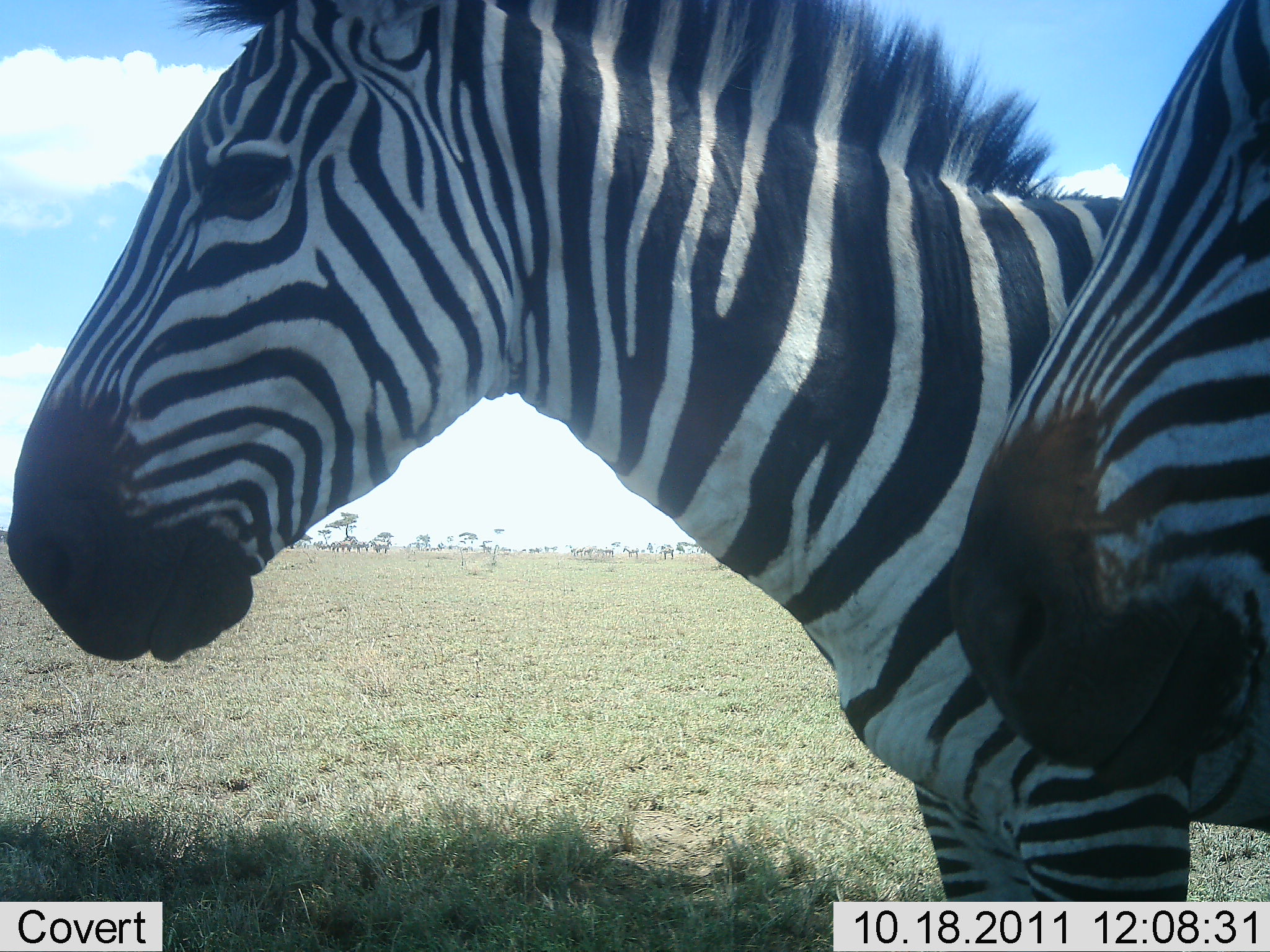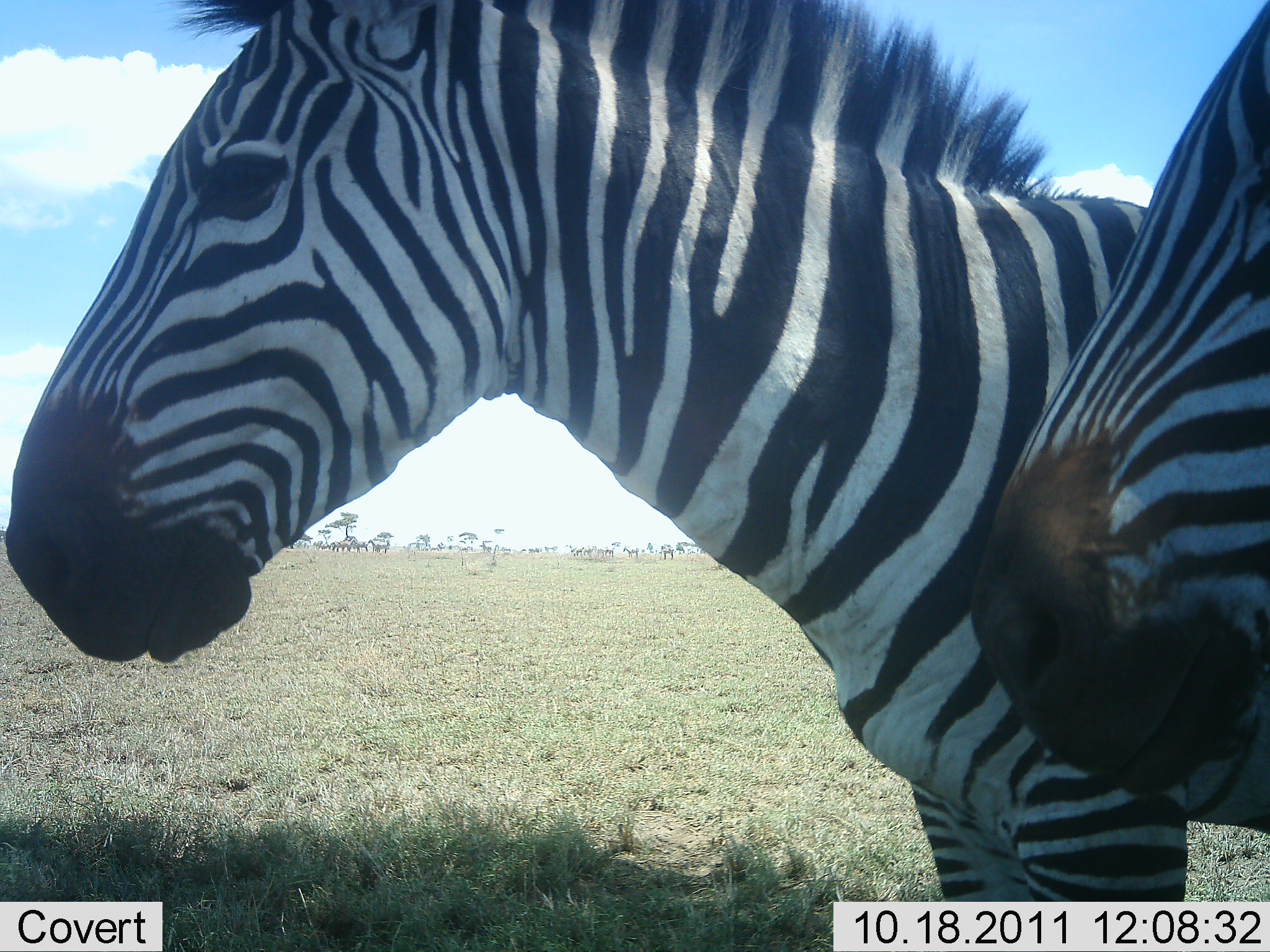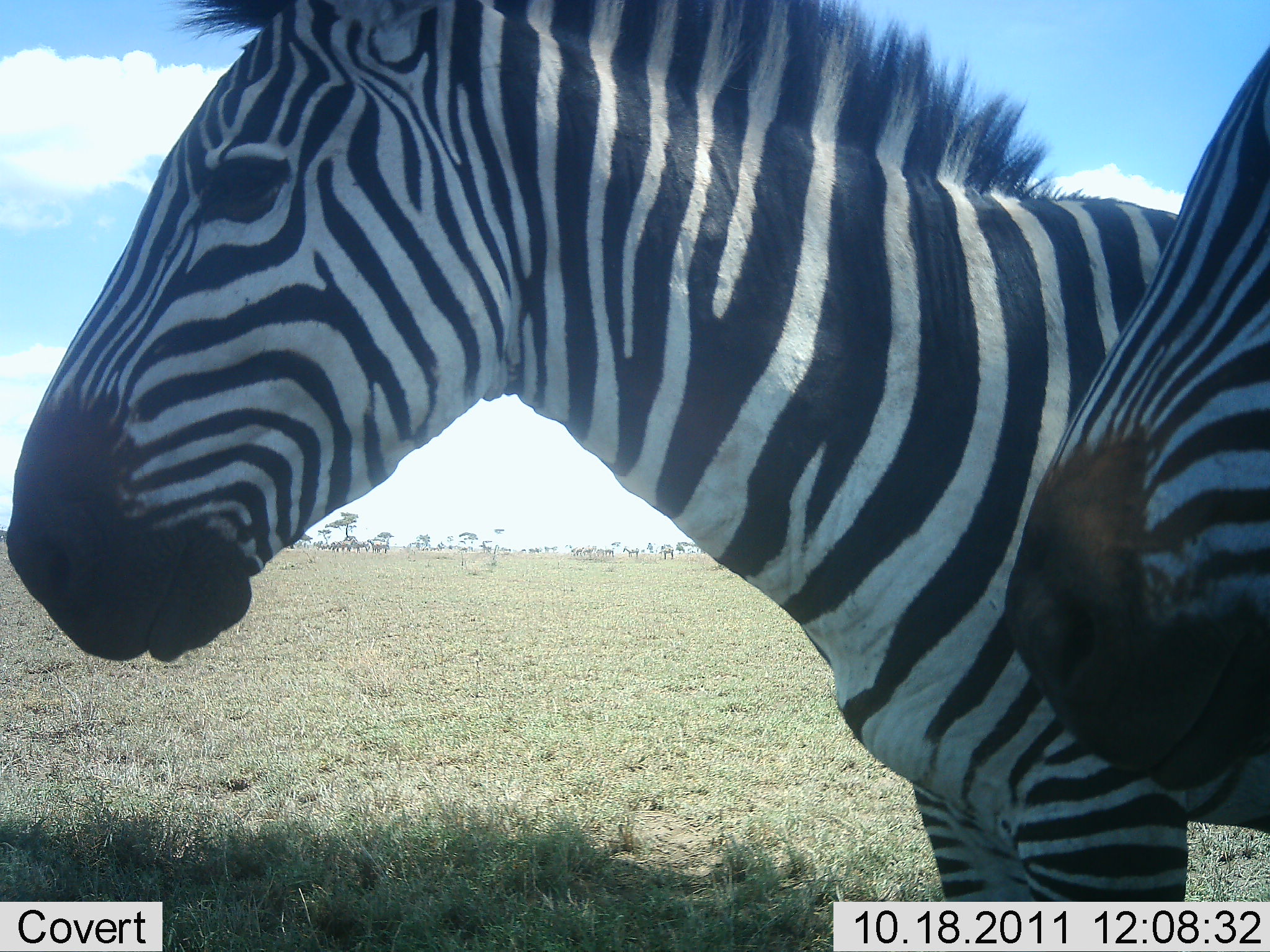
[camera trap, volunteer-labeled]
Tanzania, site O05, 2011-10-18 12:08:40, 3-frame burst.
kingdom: Animalia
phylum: Chordata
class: Mammalia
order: Perissodactyla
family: Equidae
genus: Equus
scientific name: Equus quagga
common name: plains zebra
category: zebra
Zebra (plains zebra) (Equus quagga), count 2. Behavior (volunteer vote fractions): standing 100%, resting 0%, moving 7%, interacting 0%. Young present (vote fraction): 0%. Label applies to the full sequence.